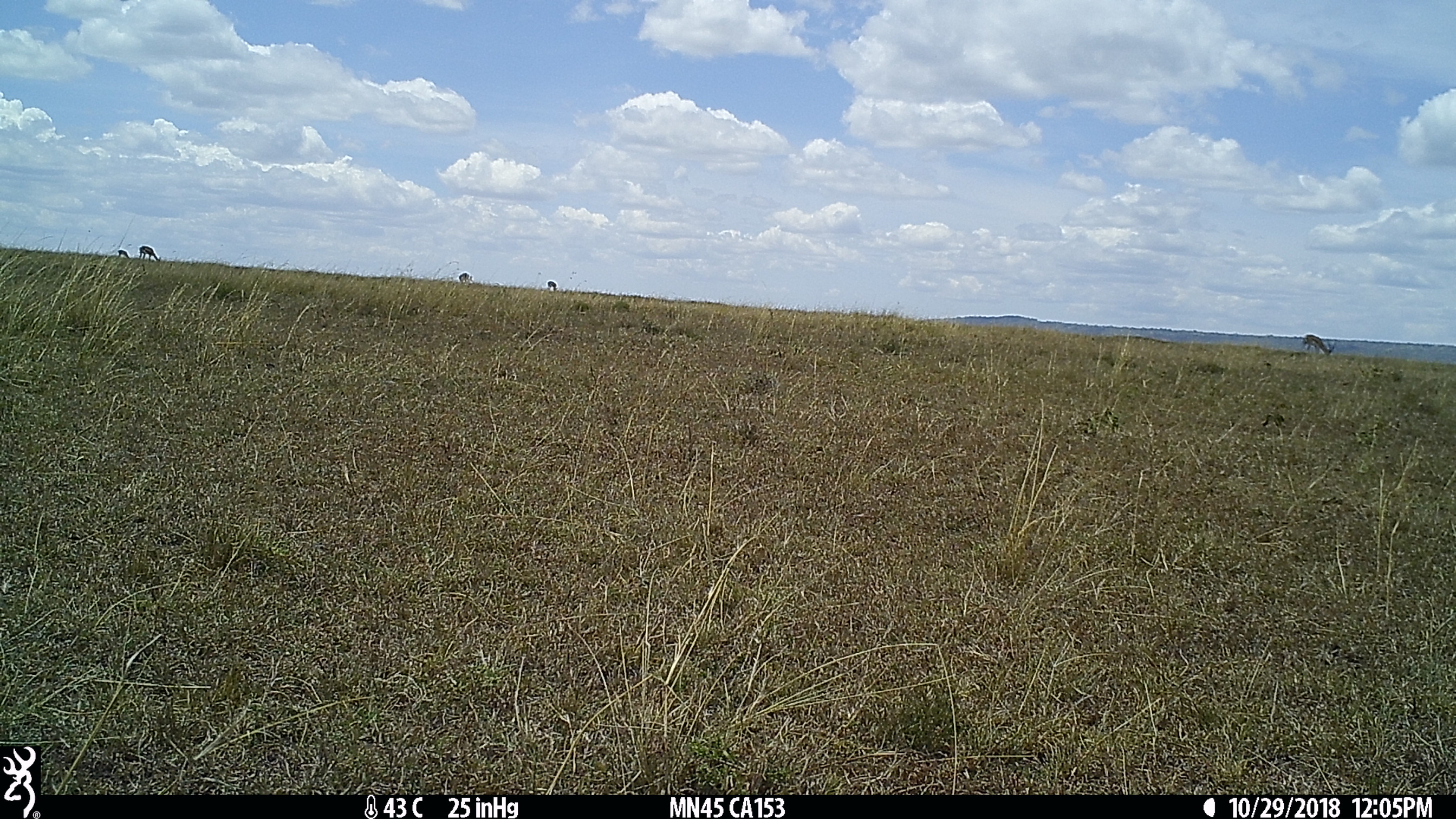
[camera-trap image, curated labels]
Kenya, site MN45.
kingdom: Animalia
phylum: Chordata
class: Mammalia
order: Artiodactyla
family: Bovidae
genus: Nanger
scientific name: Nanger granti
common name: grant's gazelle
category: gazelle grants